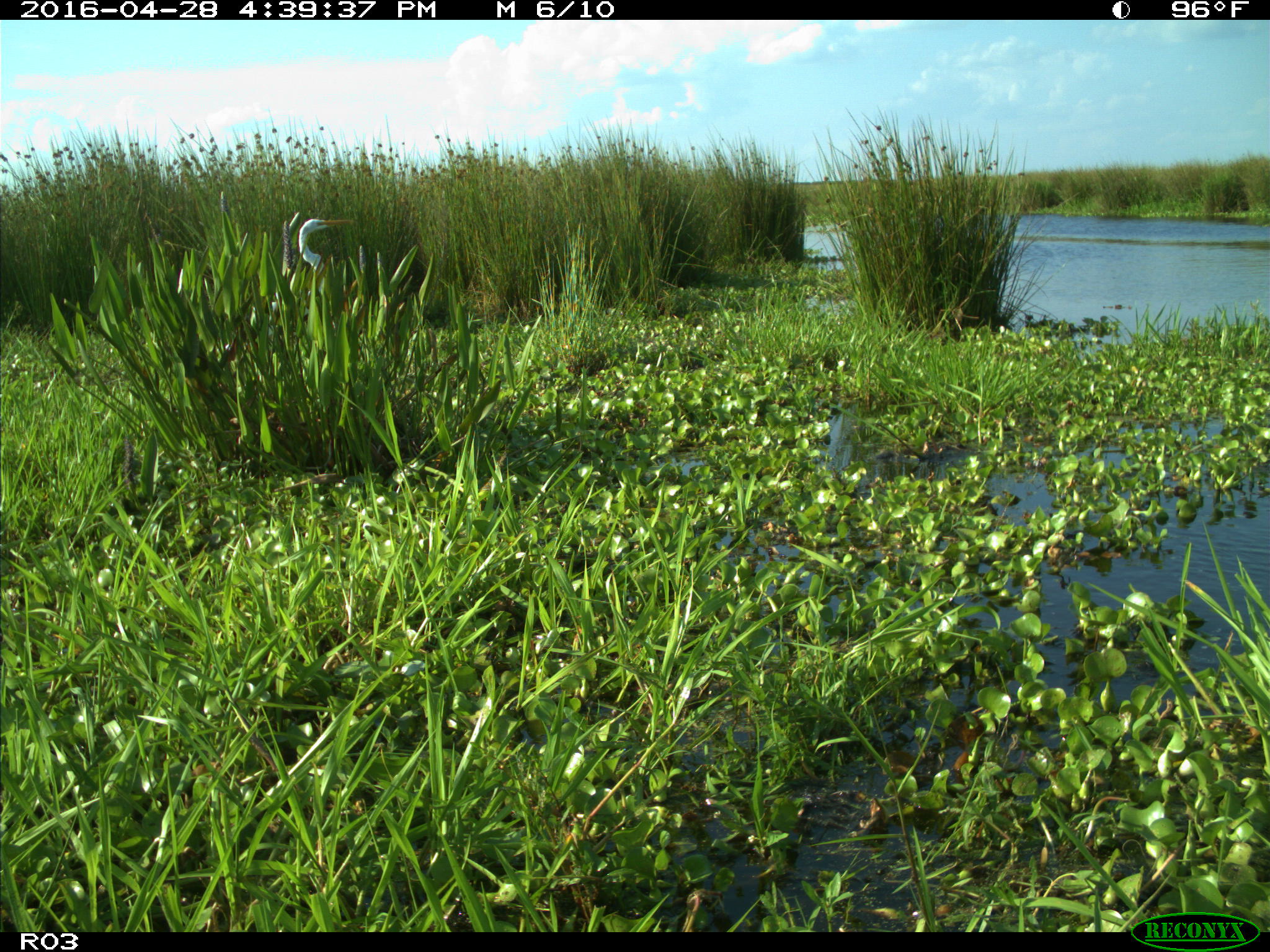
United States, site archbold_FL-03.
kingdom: Animalia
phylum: Chordata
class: Aves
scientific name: Aves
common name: birds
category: unidentified bird